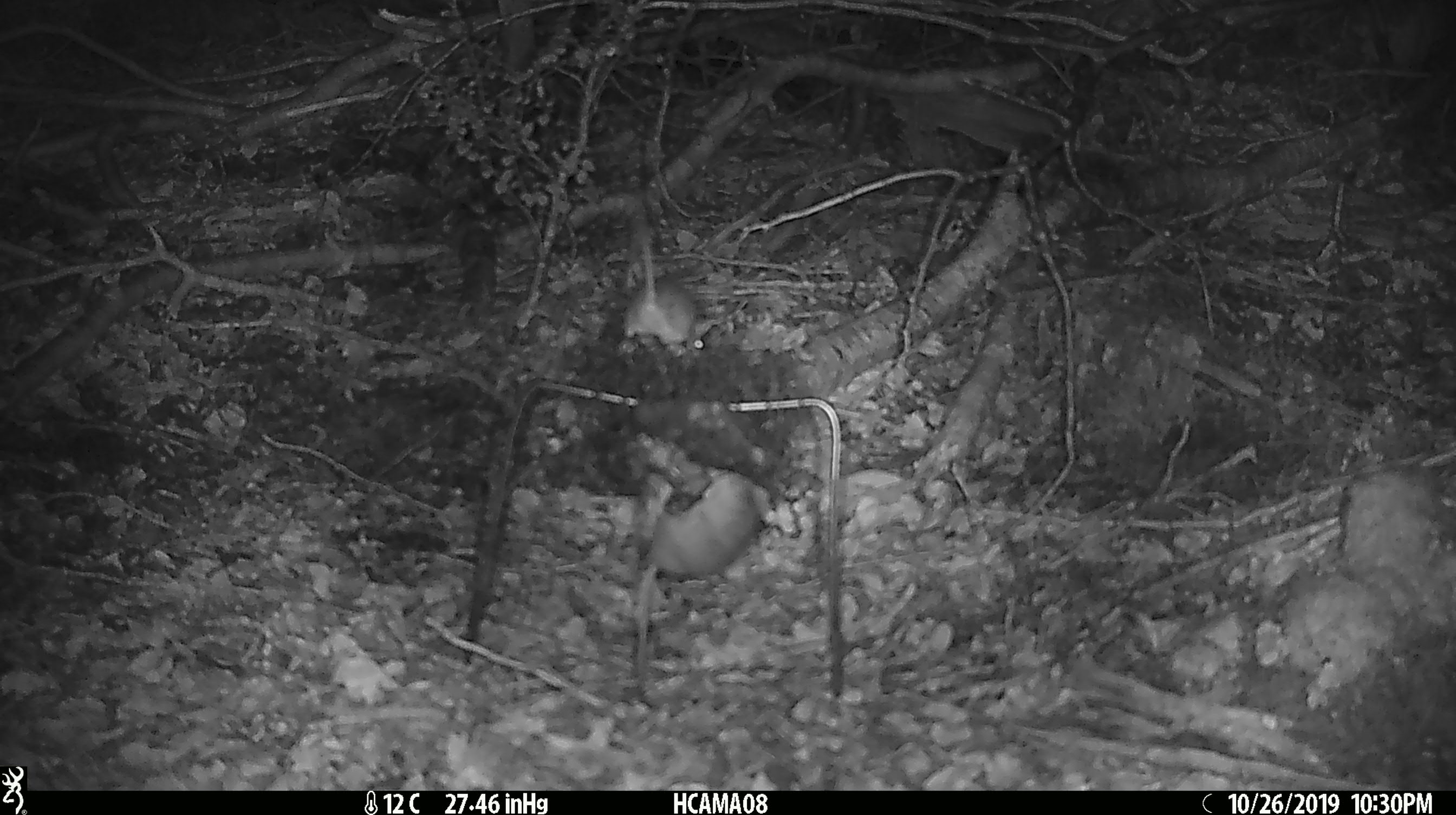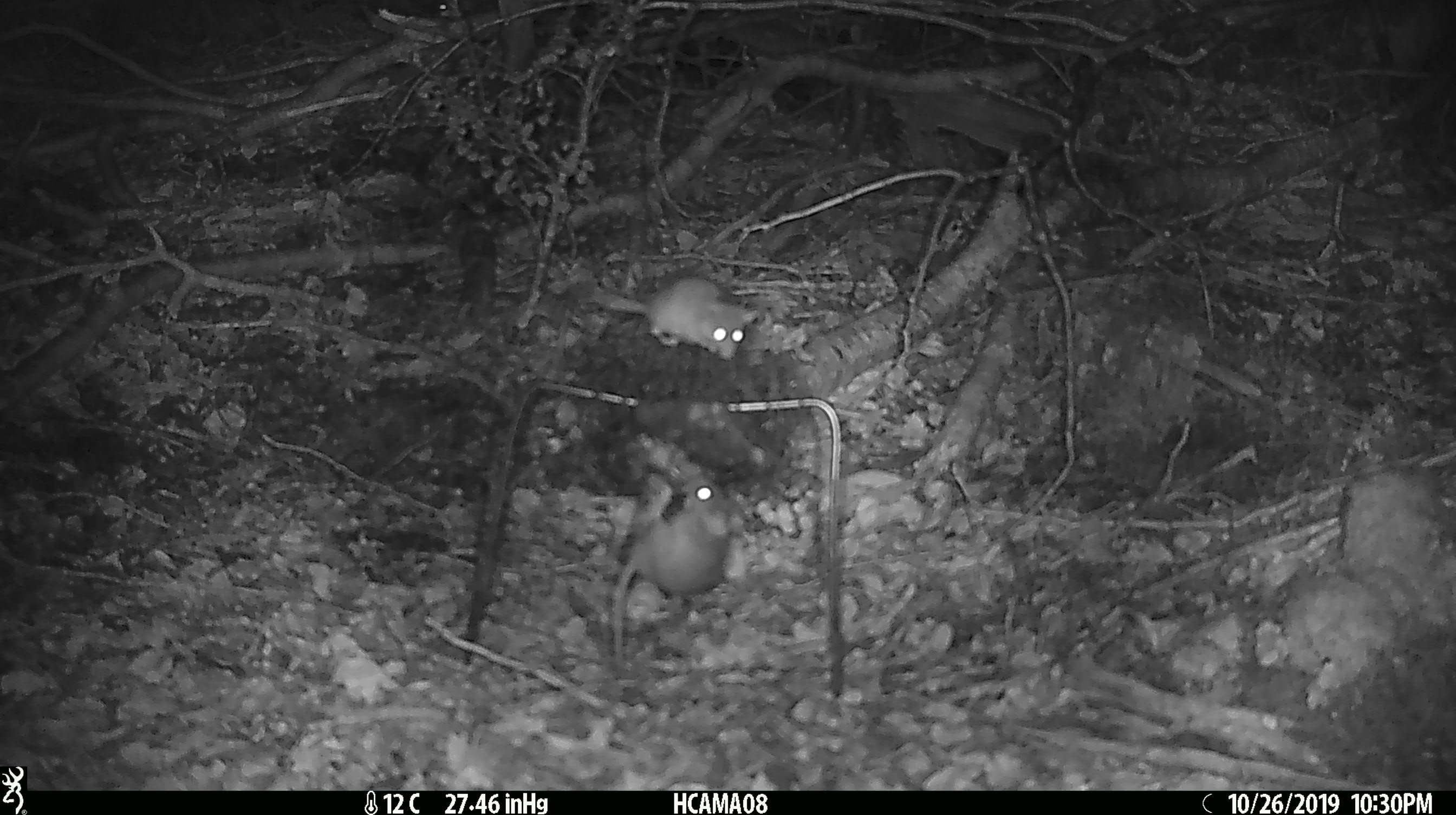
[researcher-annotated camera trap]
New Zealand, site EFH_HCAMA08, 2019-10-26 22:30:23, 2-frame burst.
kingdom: Animalia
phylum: Chordata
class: Mammalia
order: Rodentia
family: Muridae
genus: Mus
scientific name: Mus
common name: mouse